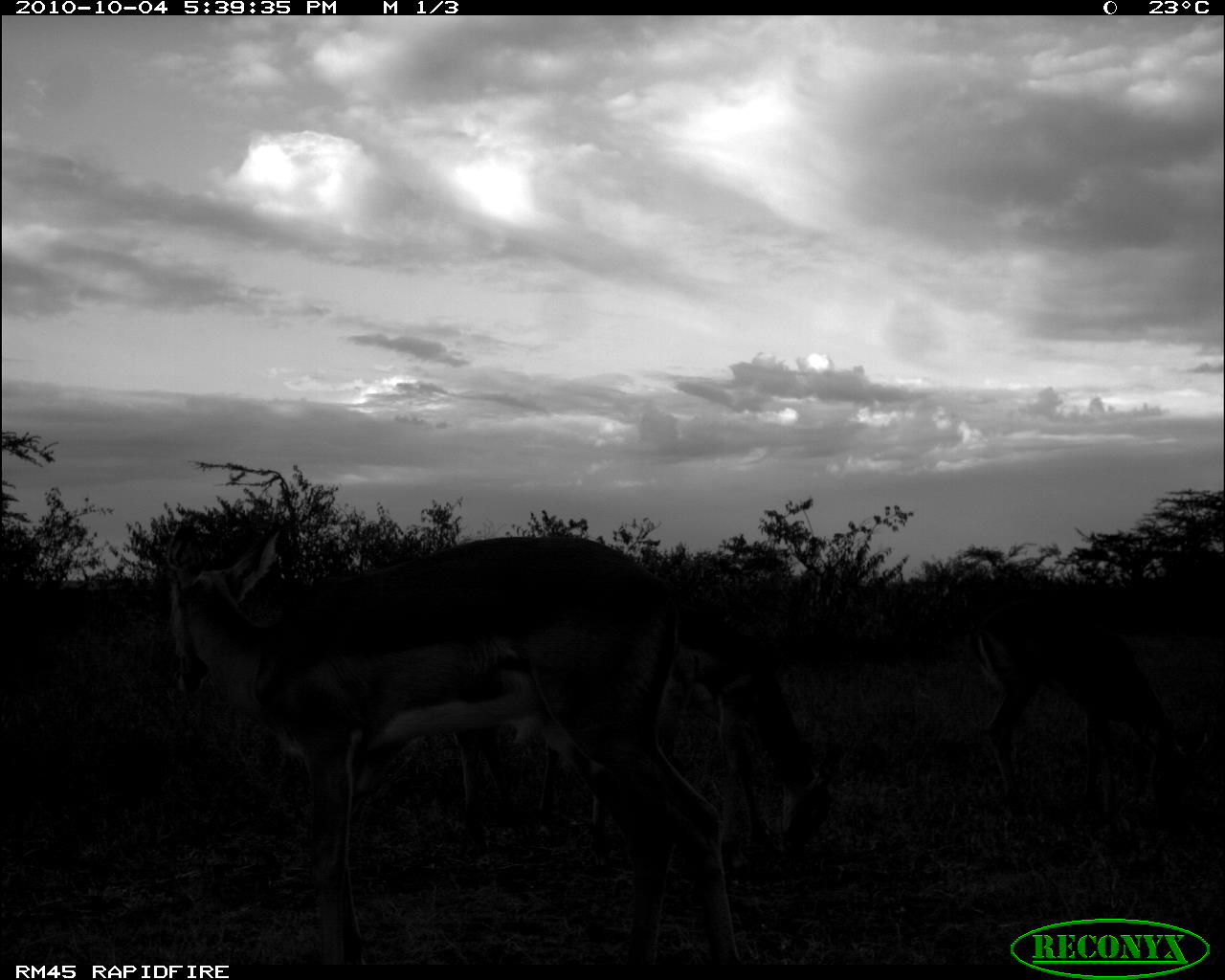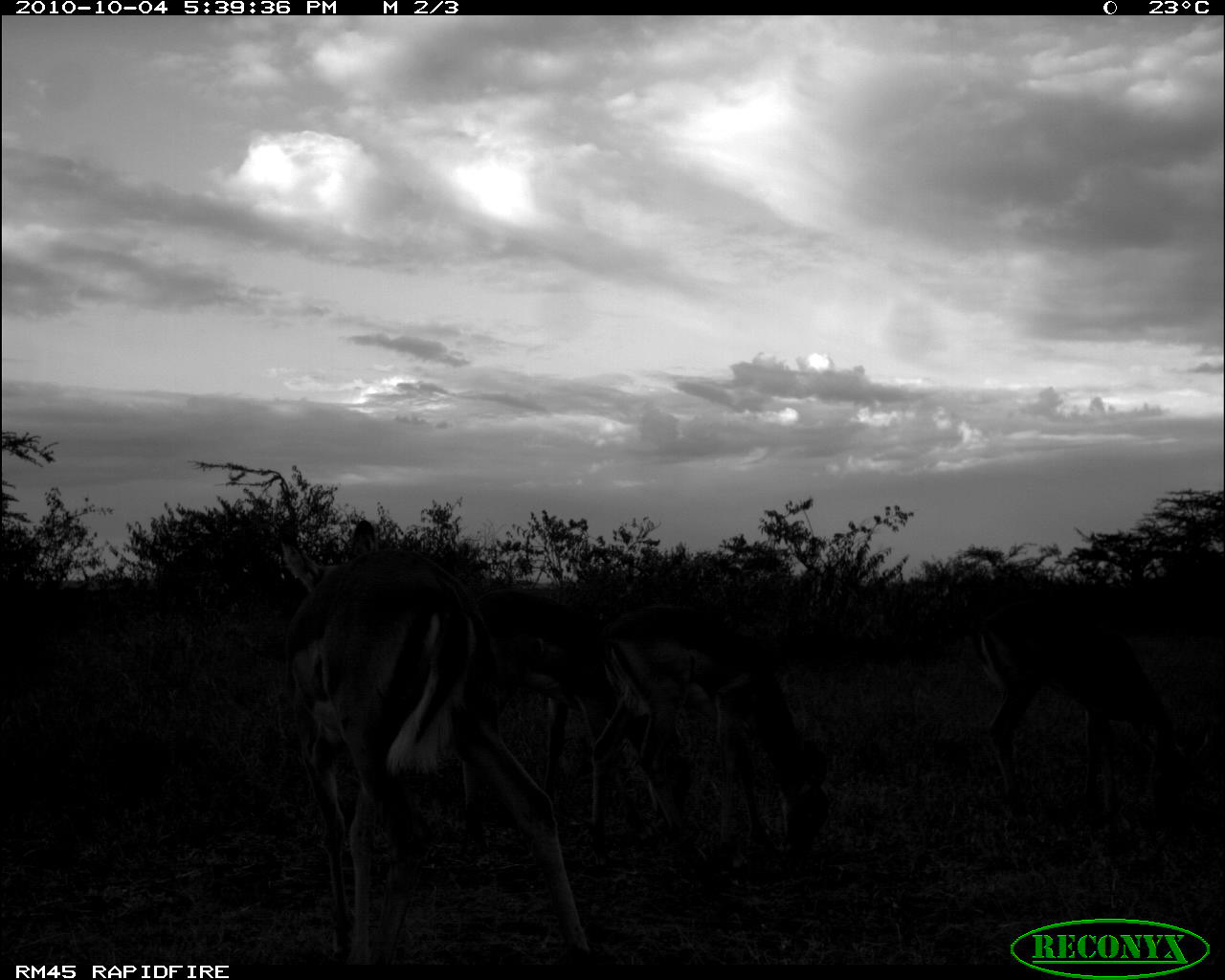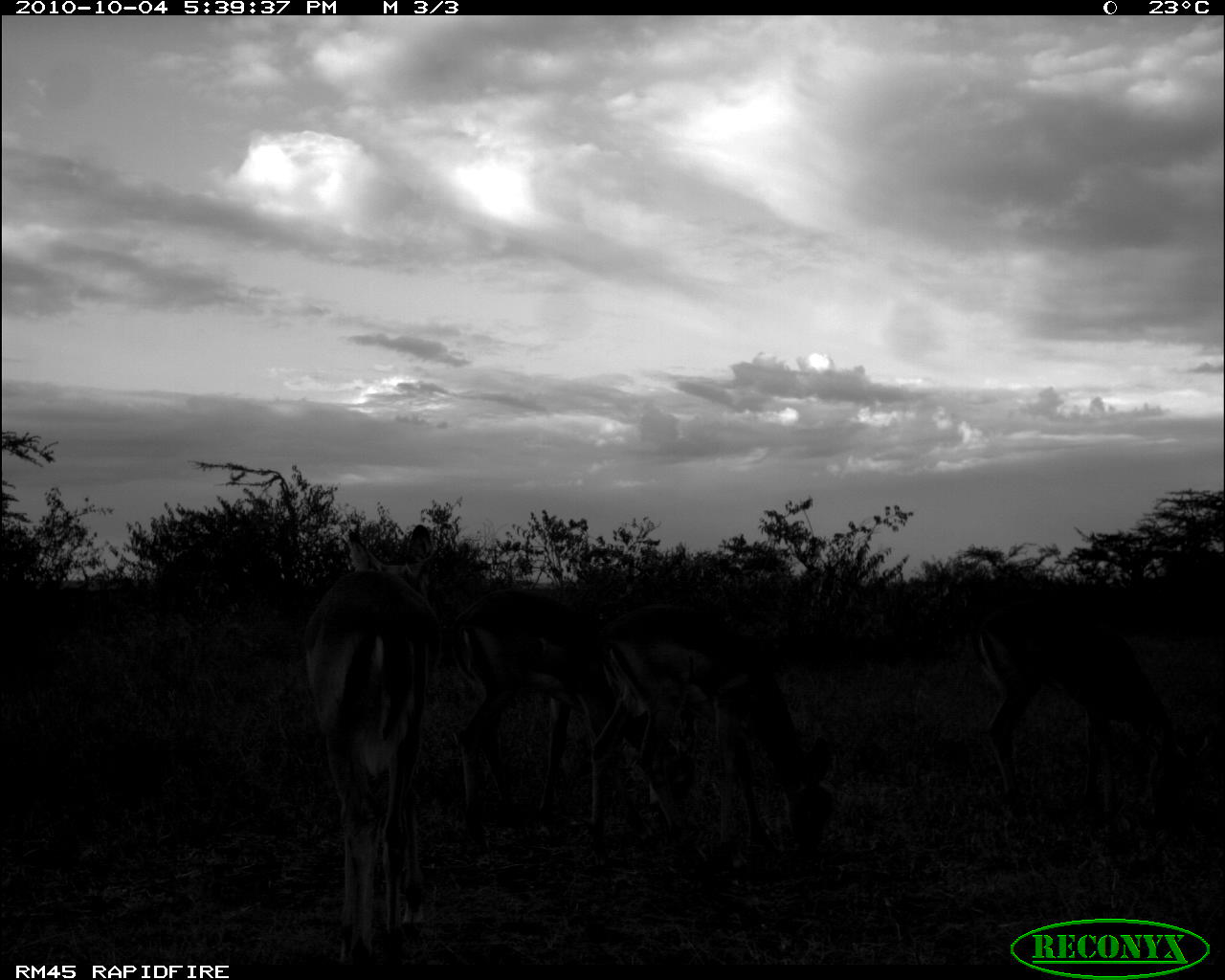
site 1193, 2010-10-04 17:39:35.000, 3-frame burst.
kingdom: Animalia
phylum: Chordata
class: Mammalia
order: Artiodactyla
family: Bovidae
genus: Aepyceros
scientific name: Aepyceros melampus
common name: impala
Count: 4.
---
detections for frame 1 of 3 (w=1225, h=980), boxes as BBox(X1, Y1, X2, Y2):
aepyceros melampus: BBox(164, 521, 736, 962); BBox(580, 601, 832, 869); BBox(968, 599, 1208, 821); BBox(454, 729, 559, 838)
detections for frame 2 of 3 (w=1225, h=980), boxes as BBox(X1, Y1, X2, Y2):
aepyceros melampus: BBox(280, 520, 592, 965); BBox(460, 588, 695, 848); BBox(594, 602, 829, 861); BBox(973, 600, 1210, 828)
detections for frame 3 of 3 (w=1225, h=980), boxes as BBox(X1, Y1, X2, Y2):
aepyceros melampus: BBox(588, 602, 833, 865); BBox(449, 588, 695, 844); BBox(301, 523, 441, 965); BBox(973, 600, 1210, 825)